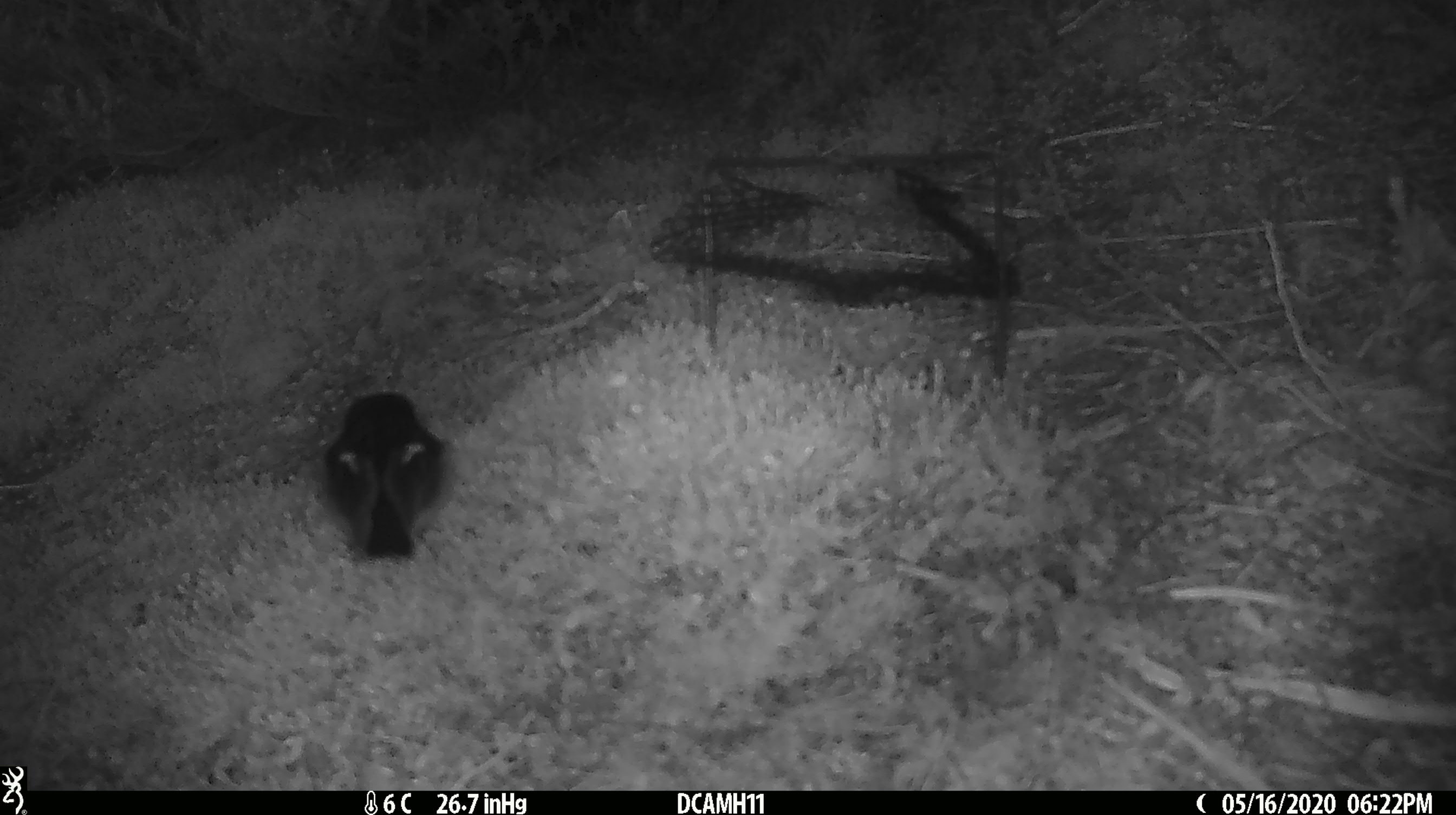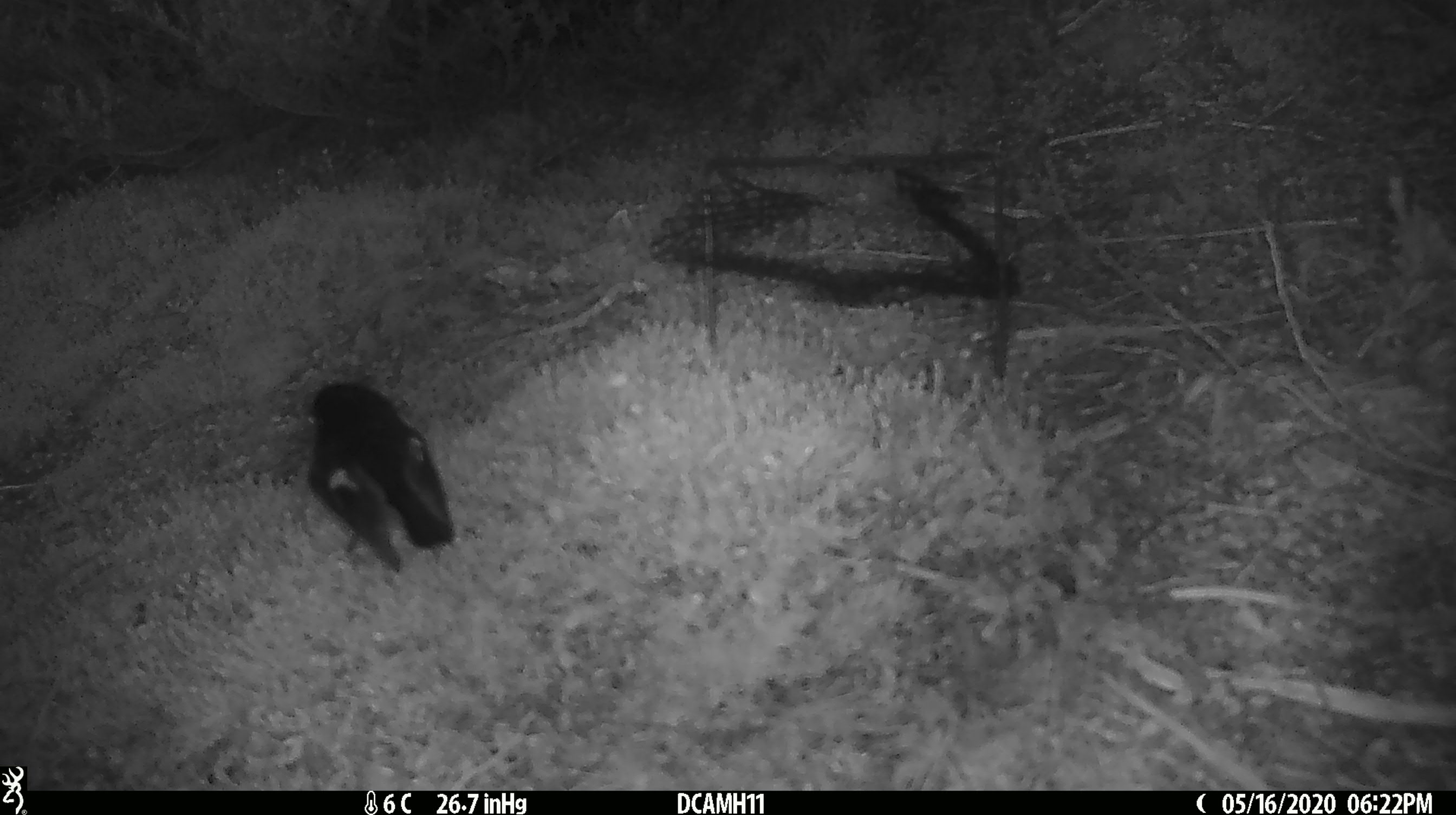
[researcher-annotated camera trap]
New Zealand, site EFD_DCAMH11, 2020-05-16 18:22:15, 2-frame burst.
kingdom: Animalia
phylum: Chordata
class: Aves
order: Passeriformes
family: Petroicidae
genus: Petroica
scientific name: Petroica macrocephala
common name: tomtit